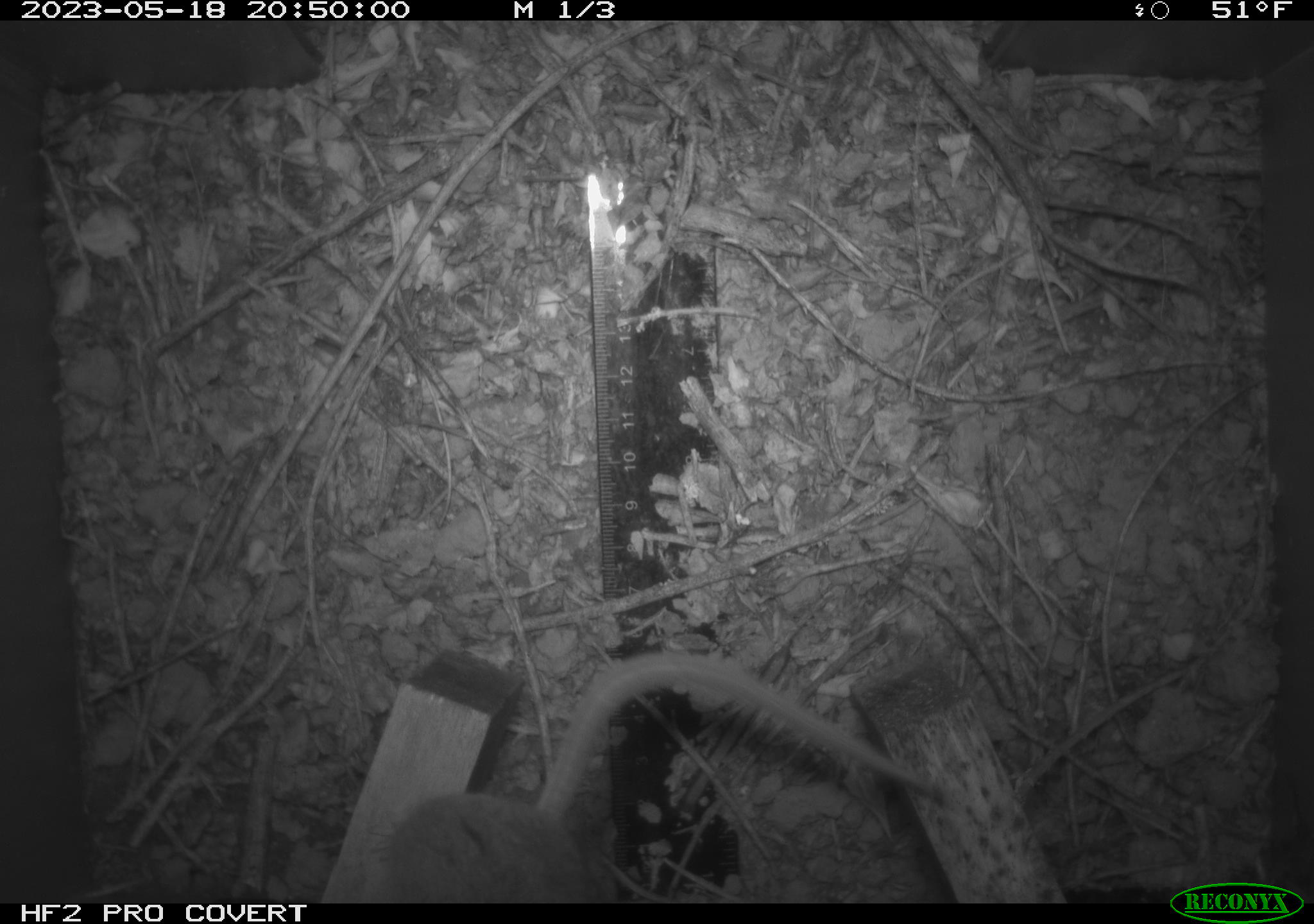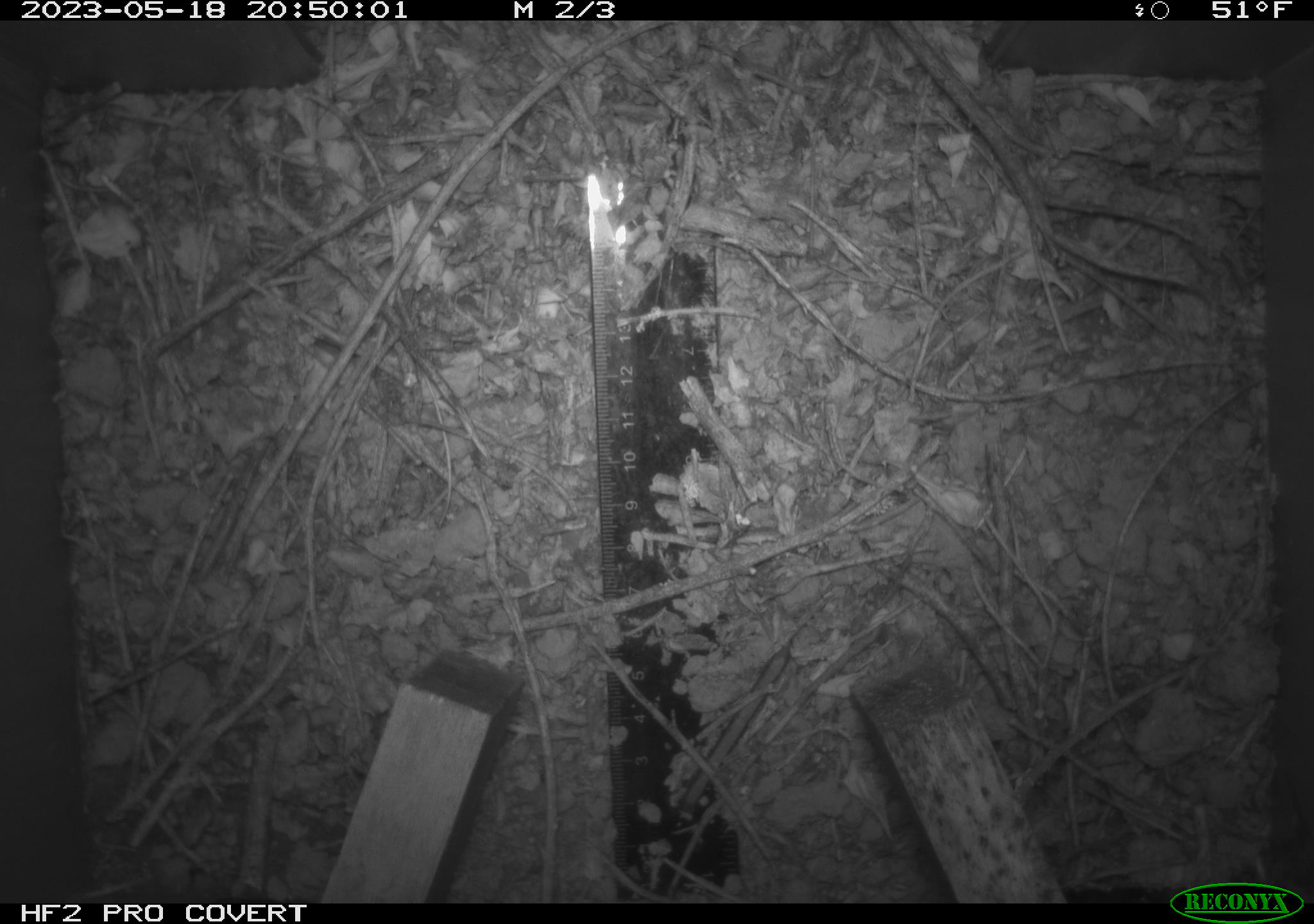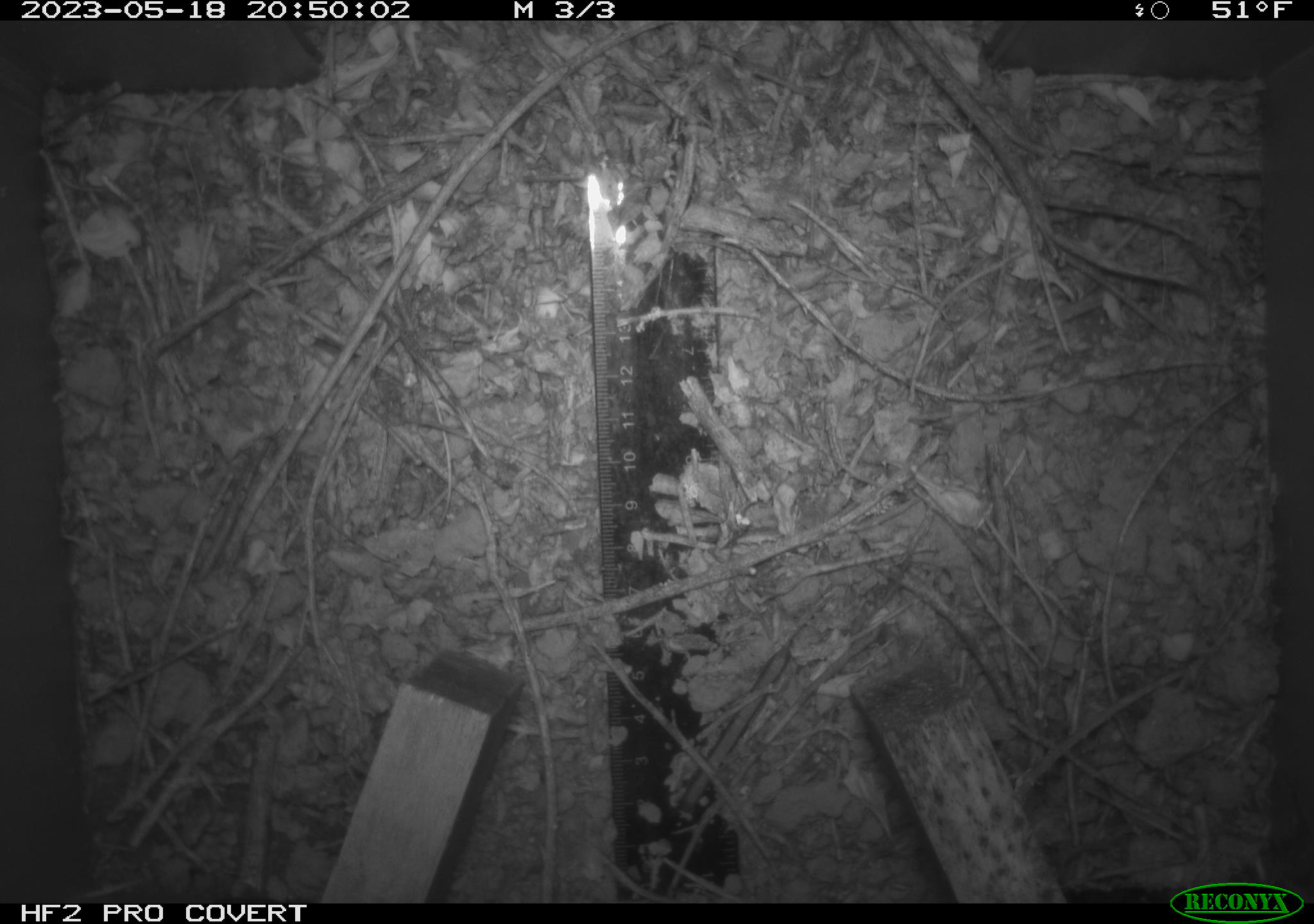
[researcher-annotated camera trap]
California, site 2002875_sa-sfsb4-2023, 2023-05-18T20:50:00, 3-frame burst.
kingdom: Animalia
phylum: Chordata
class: Mammalia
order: Rodentia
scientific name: Rodentia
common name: mouse species